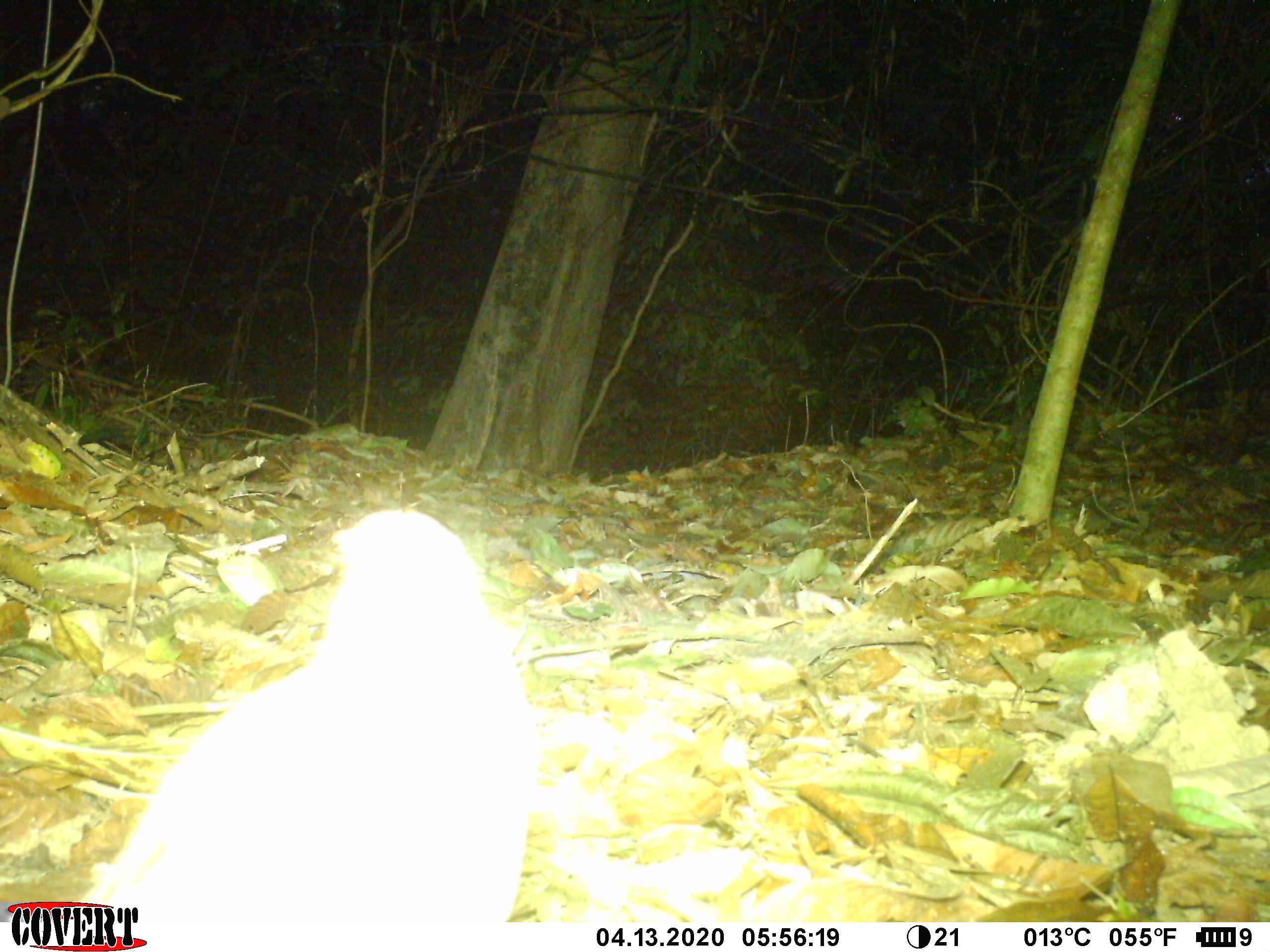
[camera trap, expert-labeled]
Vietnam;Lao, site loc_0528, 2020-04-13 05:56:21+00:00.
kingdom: Animalia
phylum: Chordata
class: Aves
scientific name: Aves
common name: bird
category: unidentified bird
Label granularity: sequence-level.